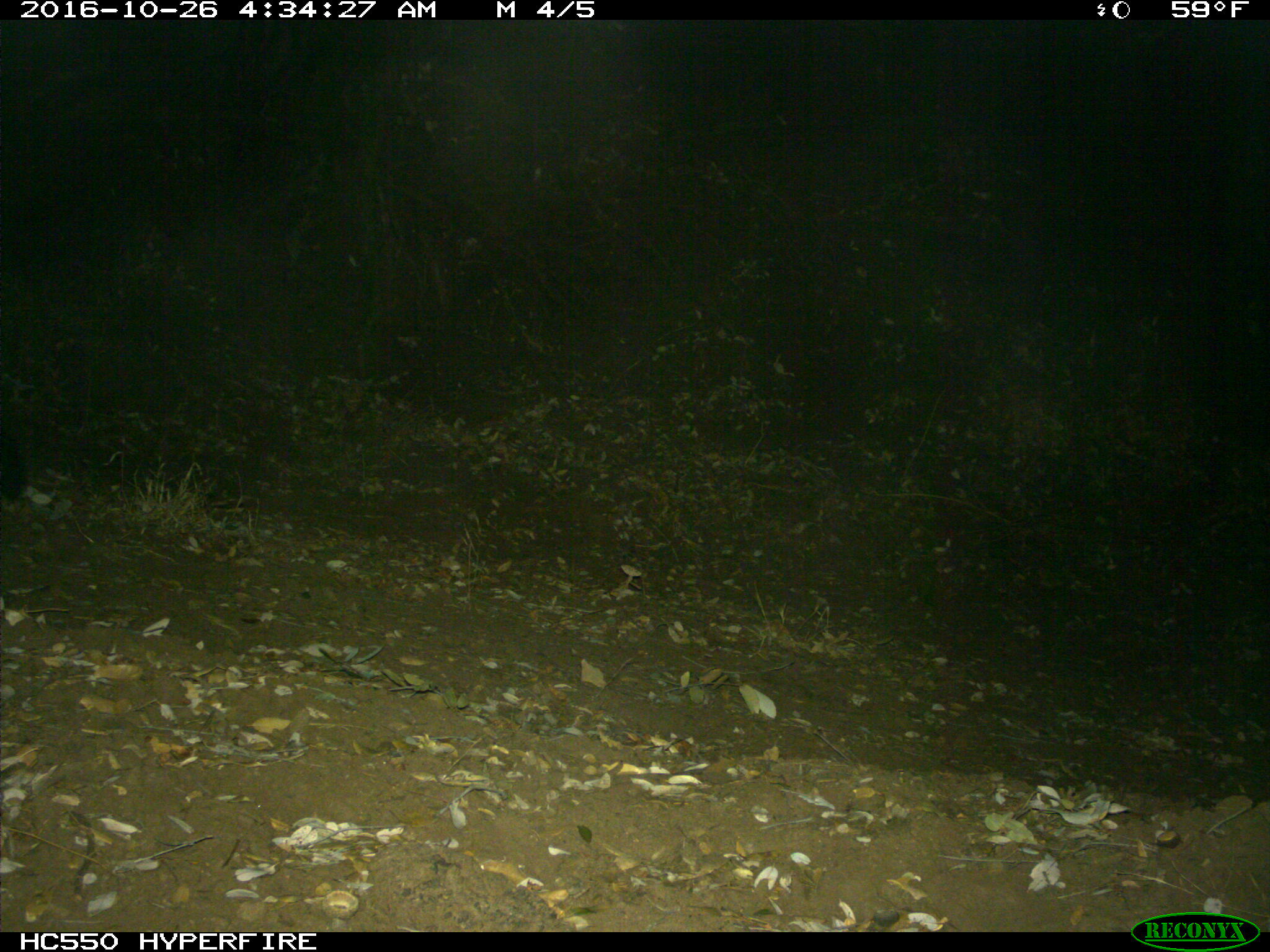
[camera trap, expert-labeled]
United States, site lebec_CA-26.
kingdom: Animalia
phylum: Chordata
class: Mammalia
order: Carnivora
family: Canidae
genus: Urocyon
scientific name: Urocyon cinereoargenteus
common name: gray fox